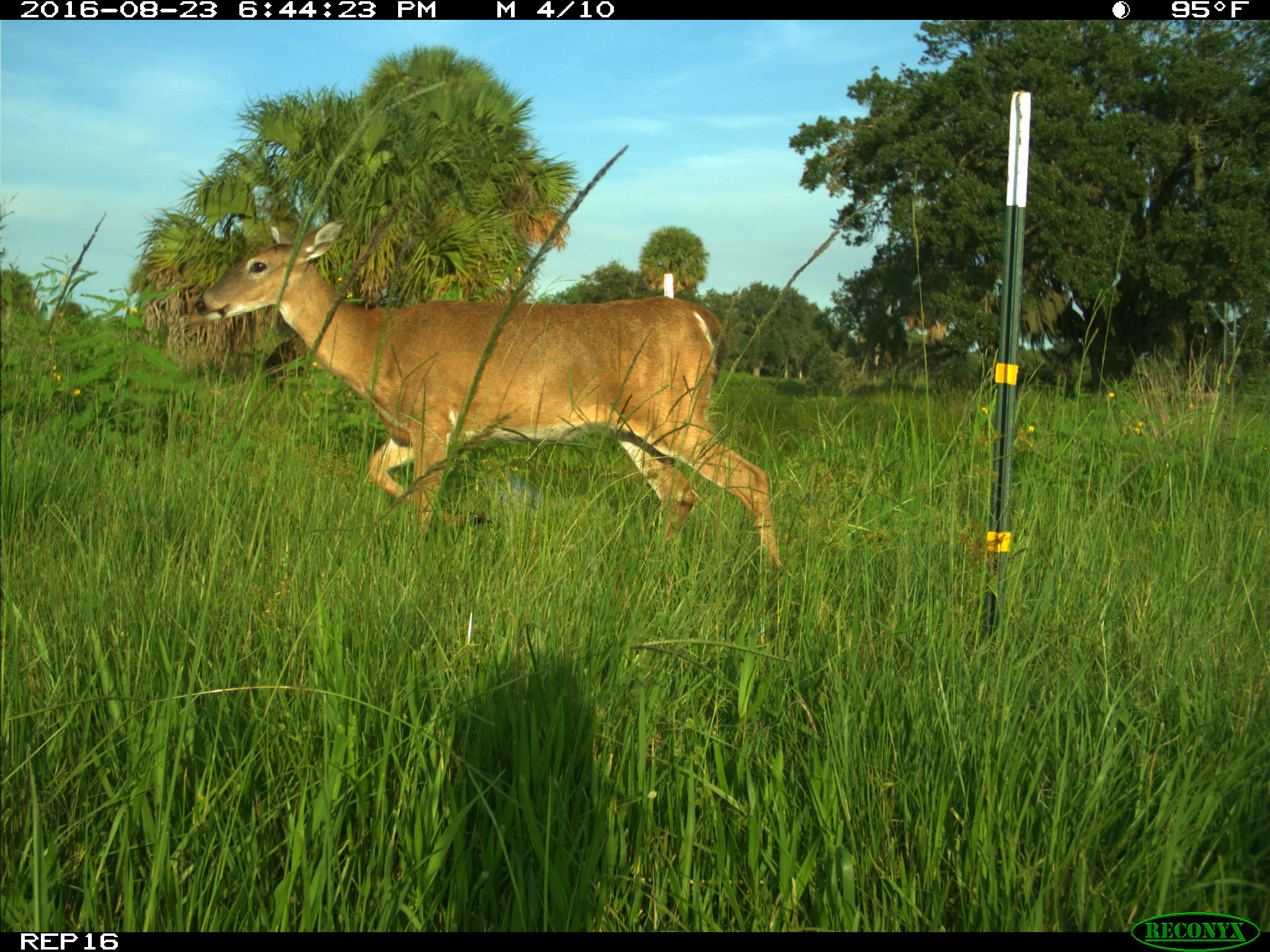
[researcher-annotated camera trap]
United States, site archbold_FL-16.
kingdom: Animalia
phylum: Chordata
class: Mammalia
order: Artiodactyla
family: Cervidae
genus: Odocoileus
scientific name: Odocoileus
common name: deer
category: unidentified deer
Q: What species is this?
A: Unidentified deer (deer) (Odocoileus).